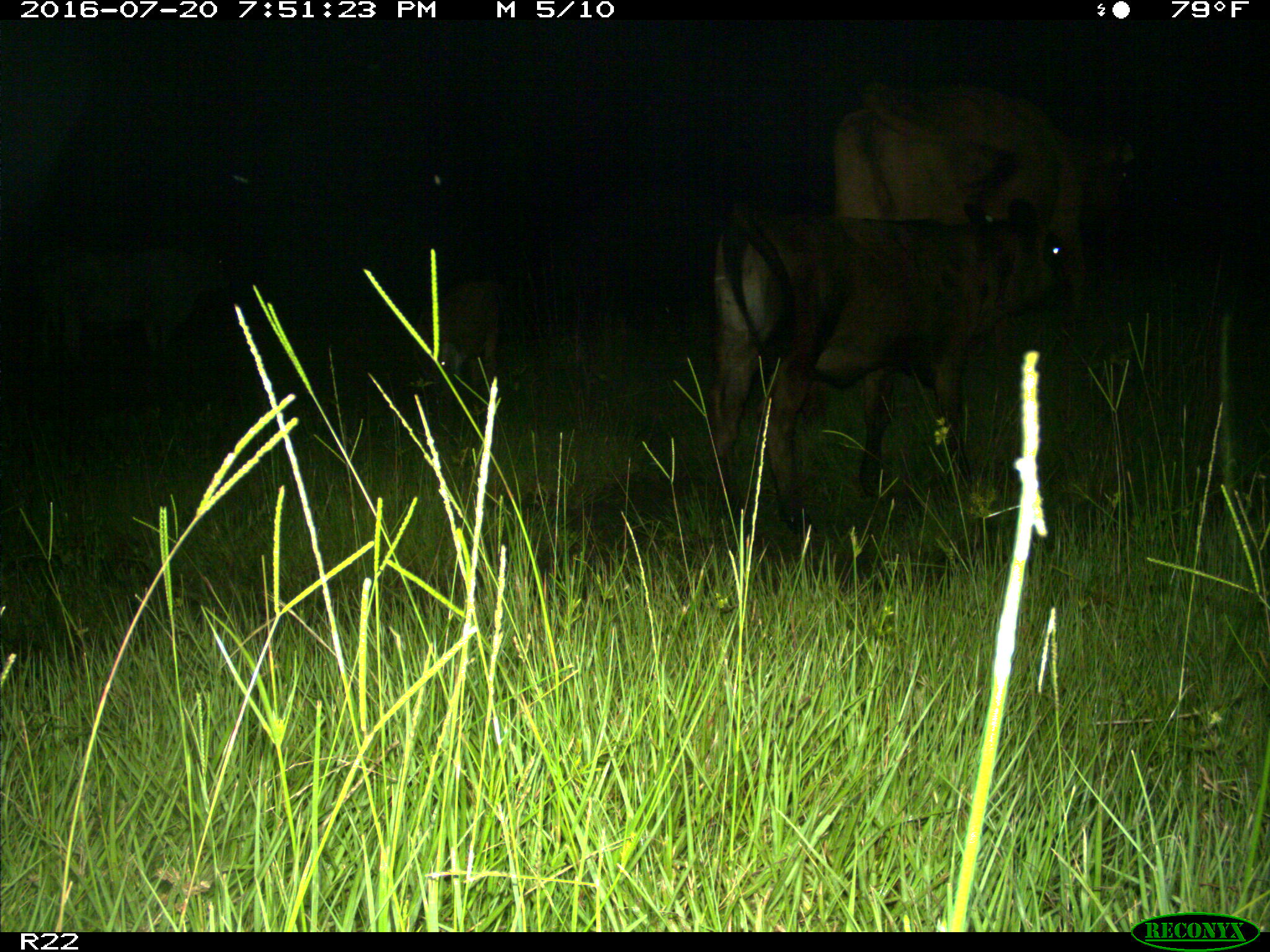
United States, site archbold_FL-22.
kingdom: Animalia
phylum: Chordata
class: Mammalia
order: Artiodactyla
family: Bovidae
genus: Bos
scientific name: Bos taurus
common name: domestic cow